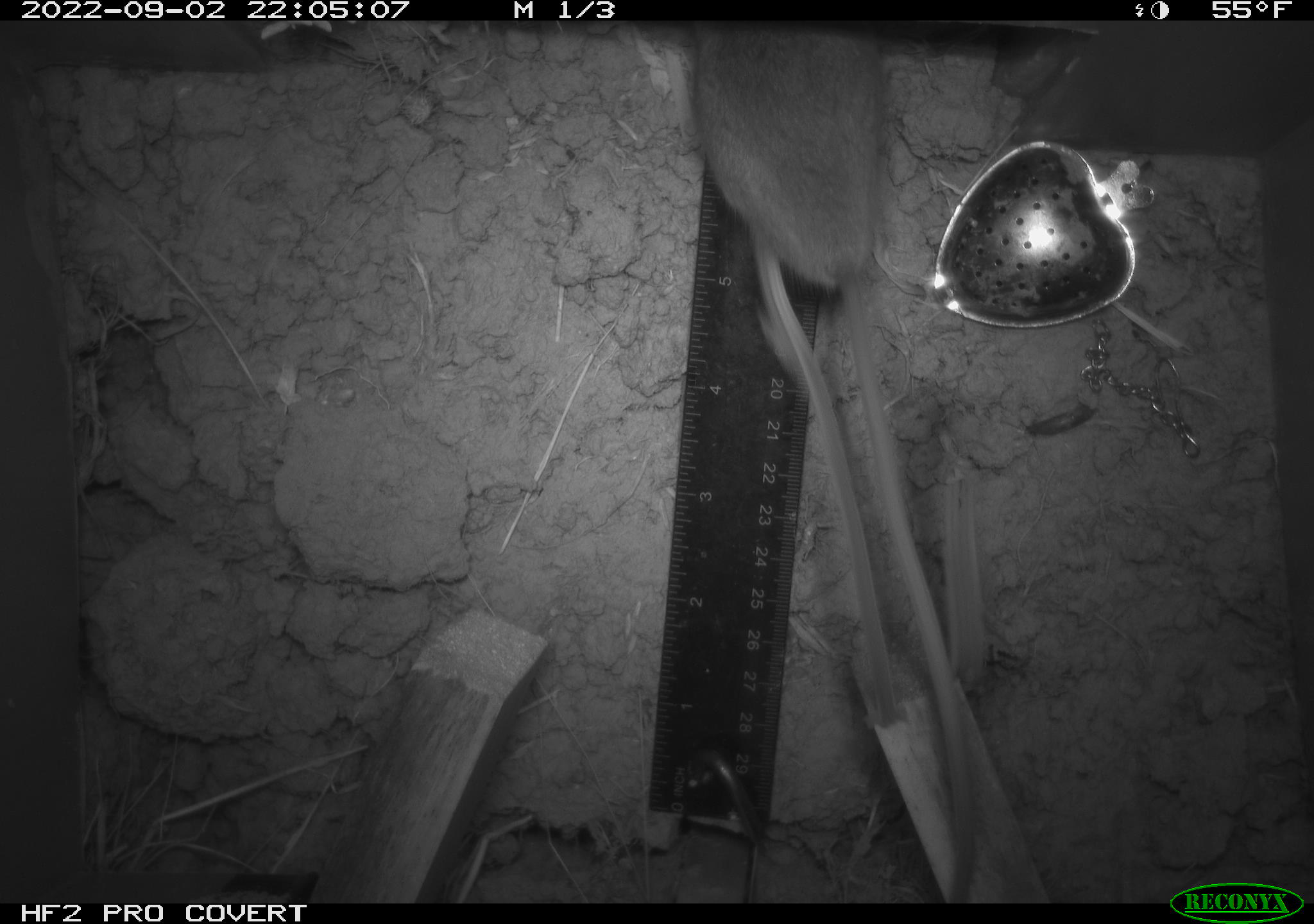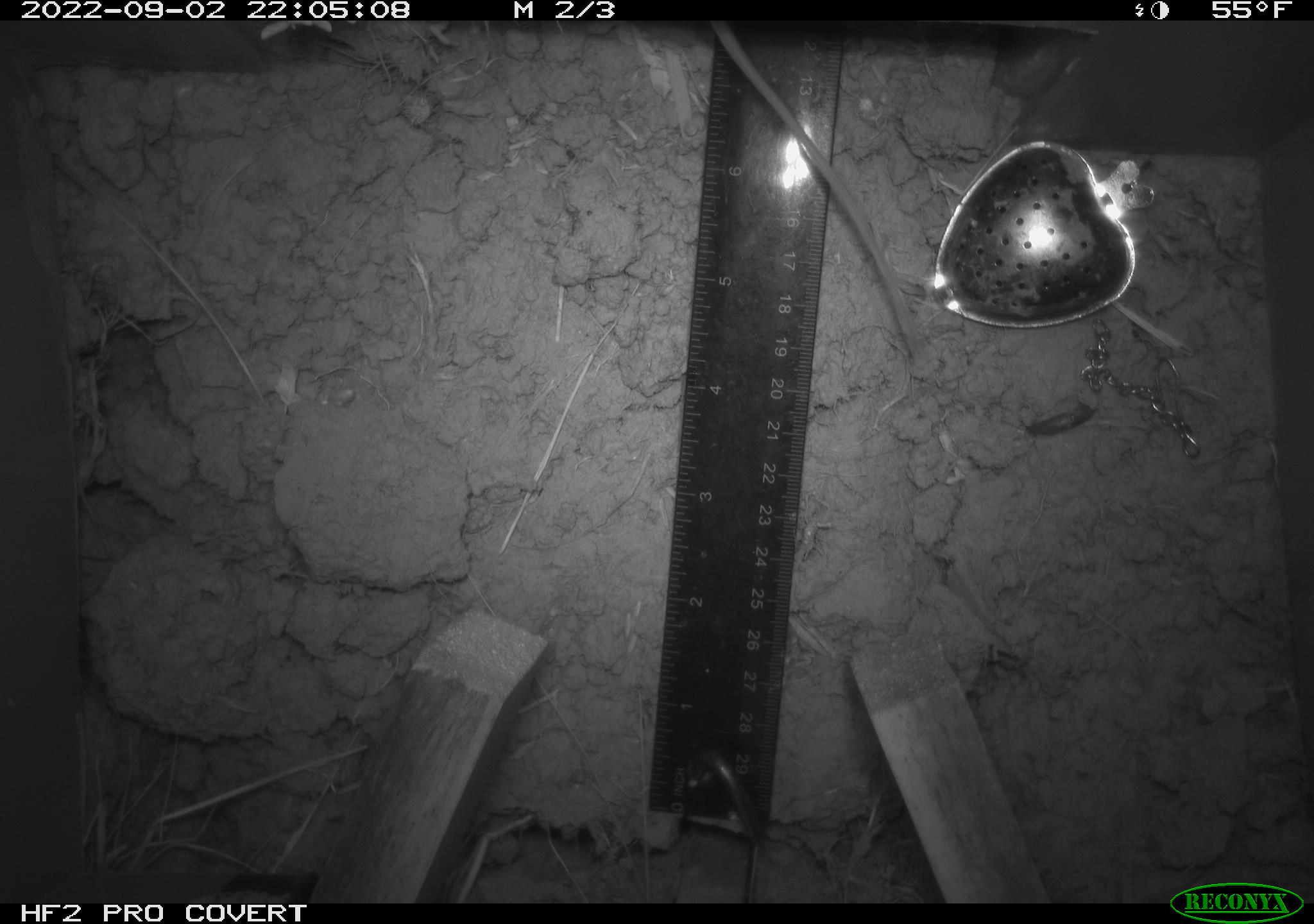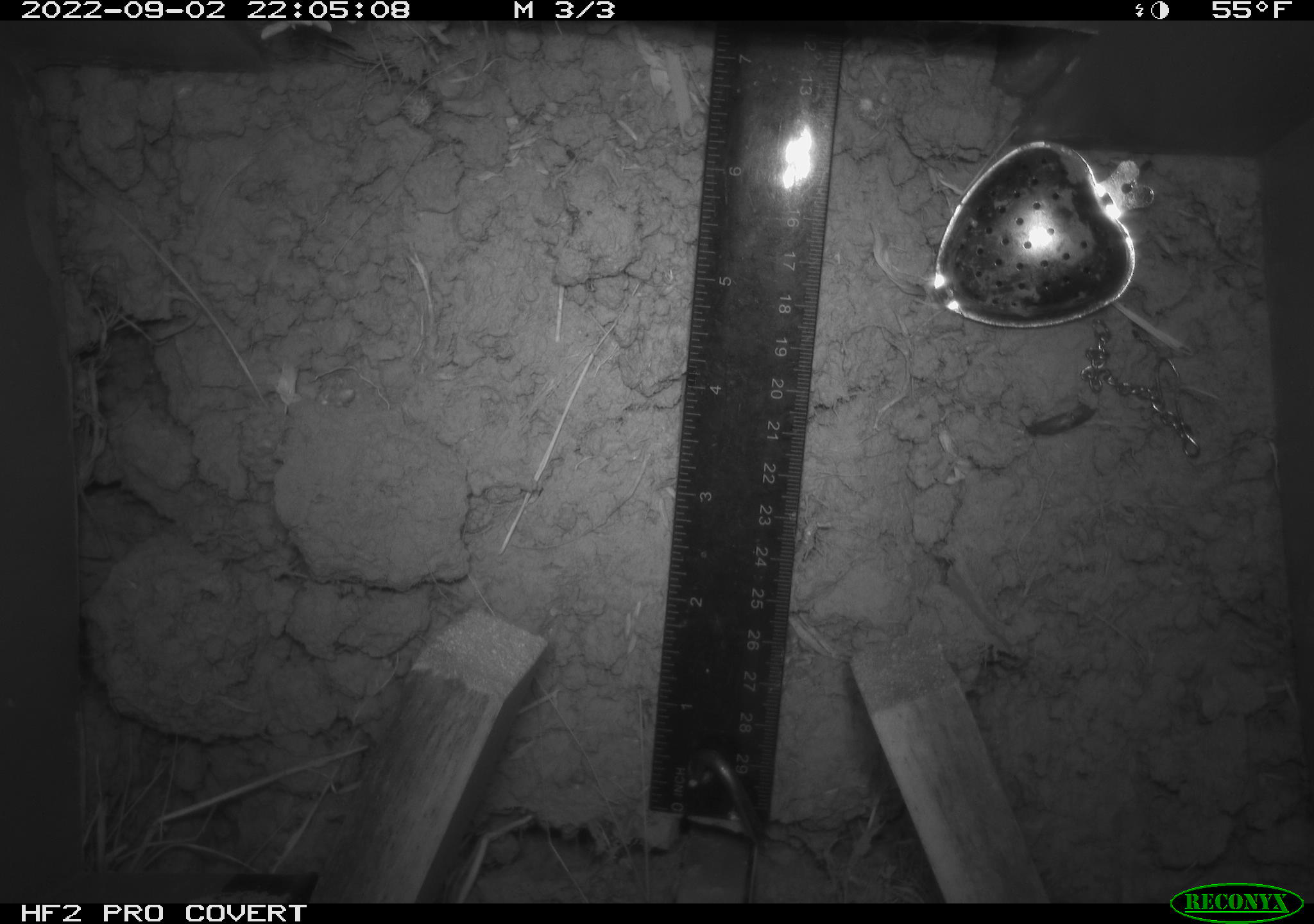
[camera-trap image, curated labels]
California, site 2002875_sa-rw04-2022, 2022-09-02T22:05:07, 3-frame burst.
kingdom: Animalia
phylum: Chordata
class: Mammalia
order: Rodentia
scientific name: Rodentia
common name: mouse species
Mouse species (Rodentia).